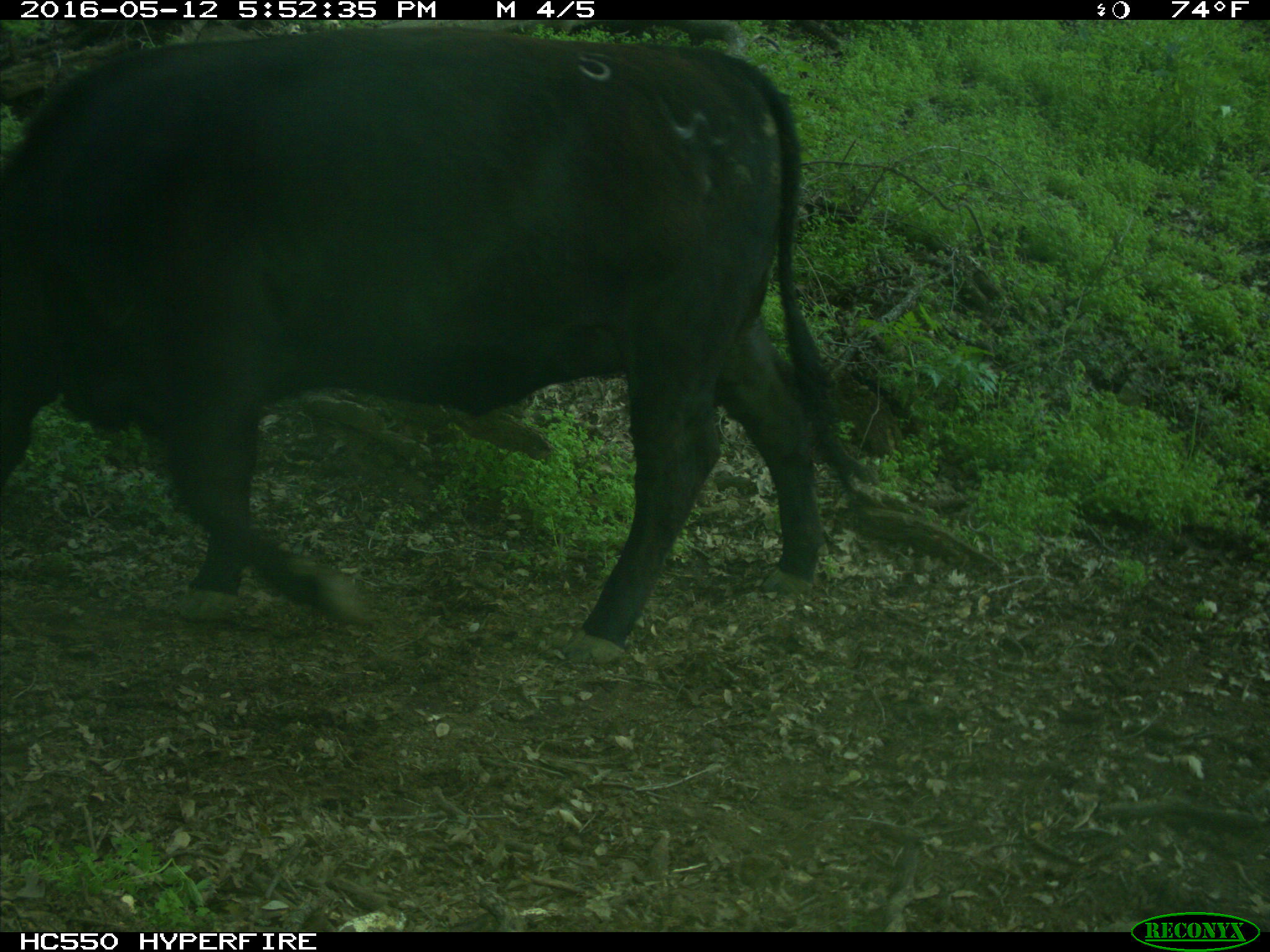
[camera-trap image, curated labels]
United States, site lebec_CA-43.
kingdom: Animalia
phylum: Chordata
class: Mammalia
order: Artiodactyla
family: Bovidae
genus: Bos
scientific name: Bos taurus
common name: domestic cow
Bos taurus (domestic cow).